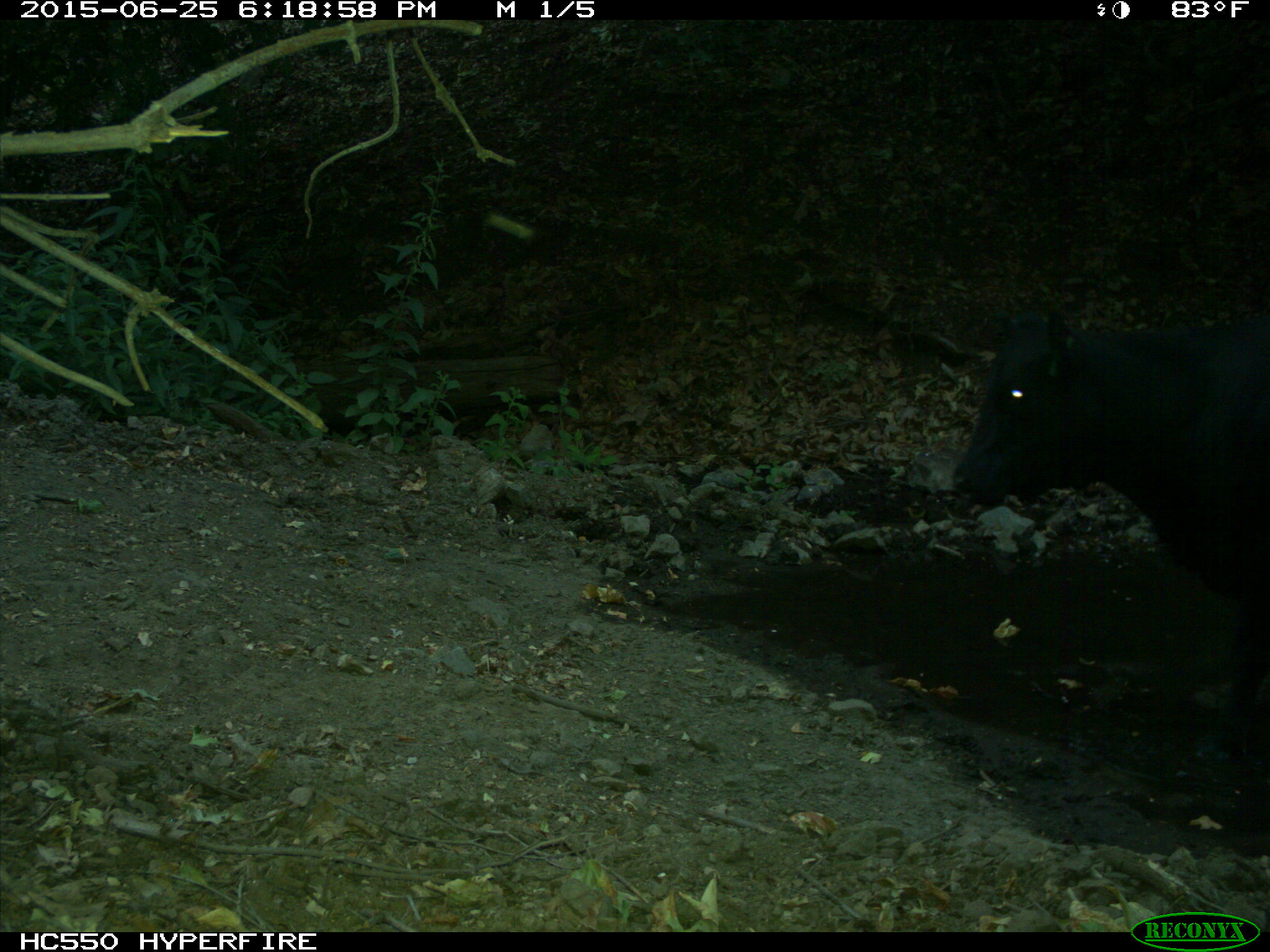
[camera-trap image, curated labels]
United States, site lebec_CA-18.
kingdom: Animalia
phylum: Chordata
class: Mammalia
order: Artiodactyla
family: Bovidae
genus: Bos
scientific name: Bos taurus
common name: domestic cow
Bos taurus (domestic cow).